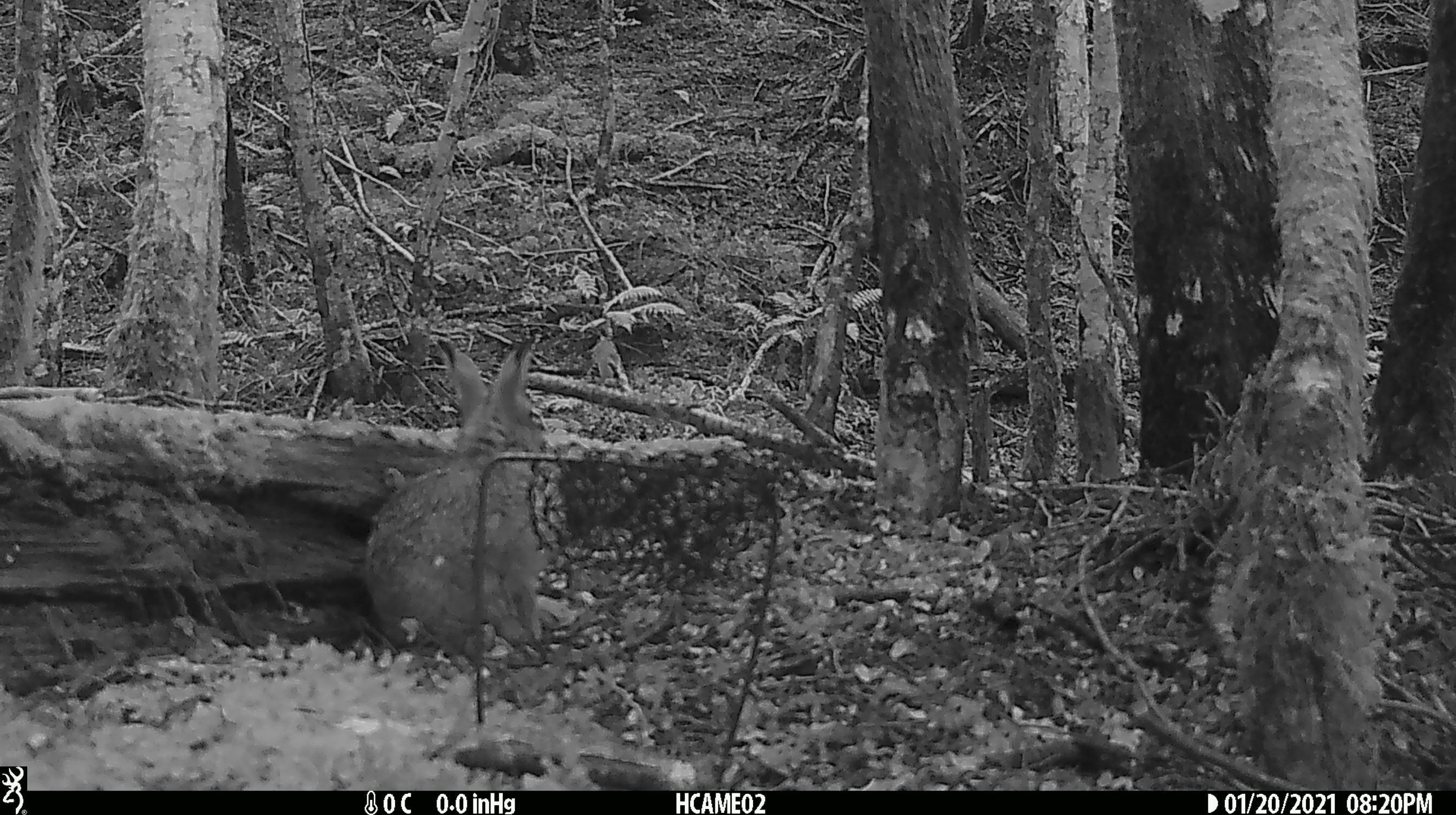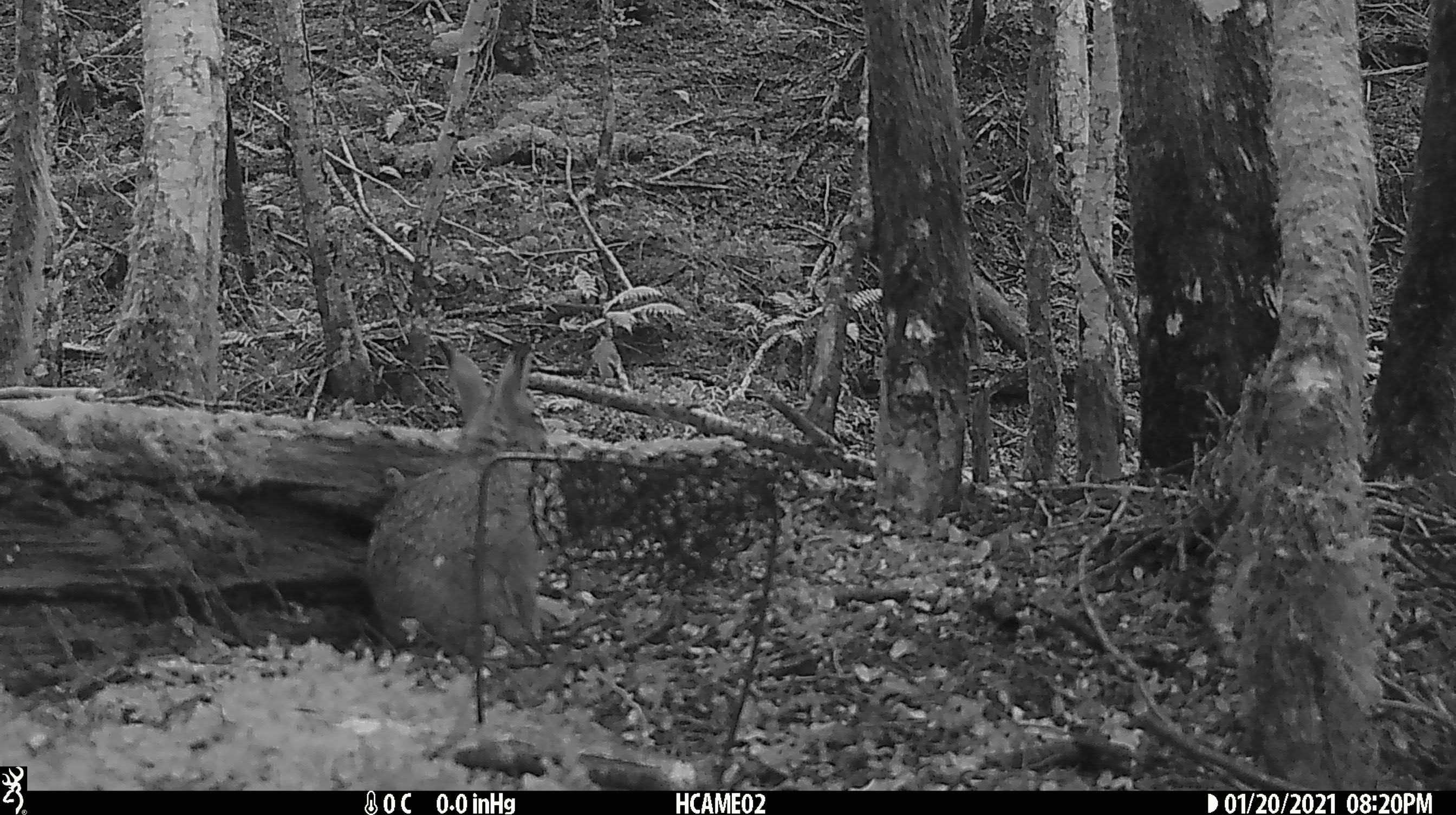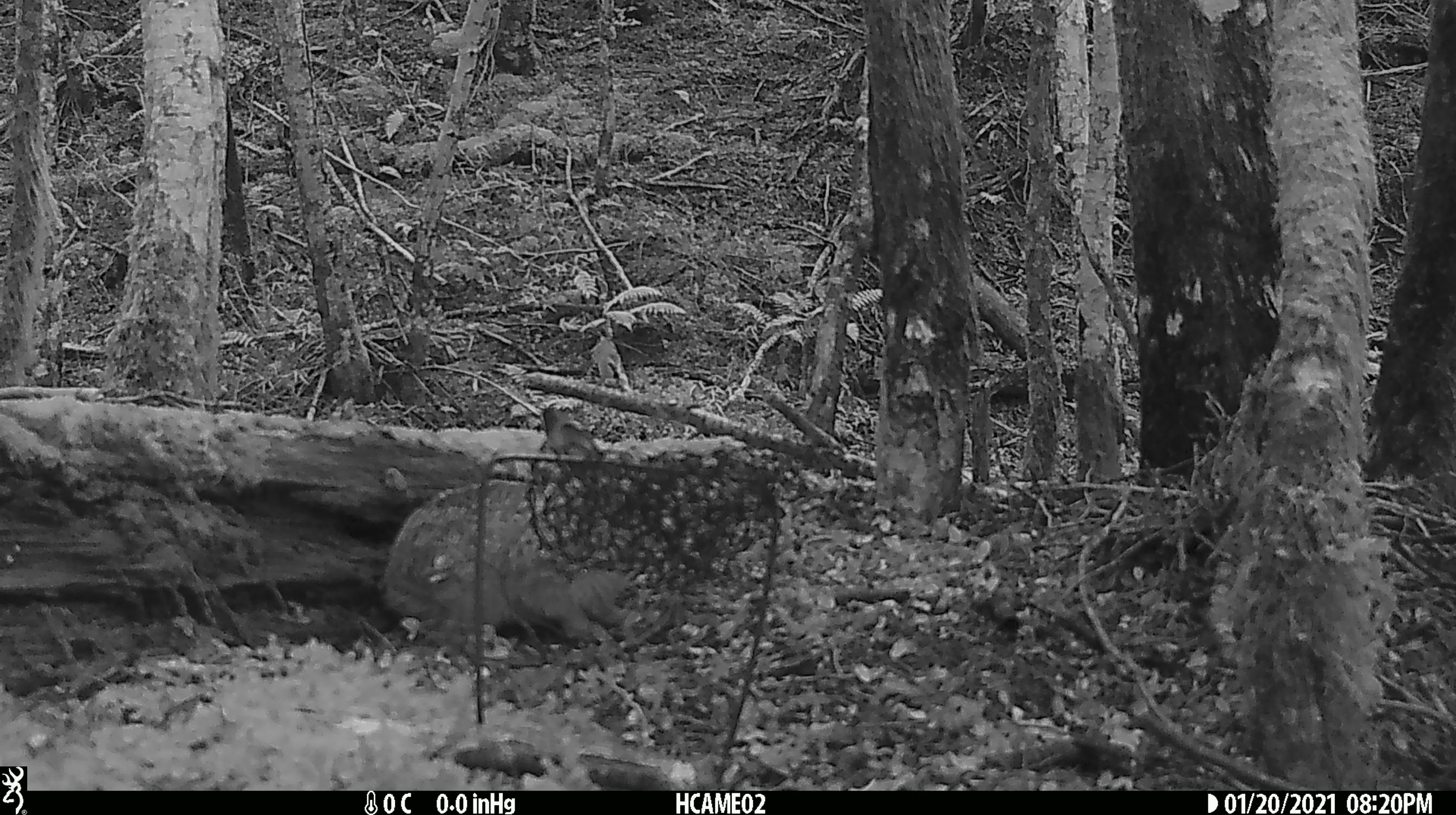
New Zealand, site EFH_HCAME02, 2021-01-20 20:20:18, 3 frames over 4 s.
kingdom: Animalia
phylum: Chordata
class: Mammalia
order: Lagomorpha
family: Leporidae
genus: Oryctolagus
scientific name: Oryctolagus cuniculus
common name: european rabbit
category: rabbit